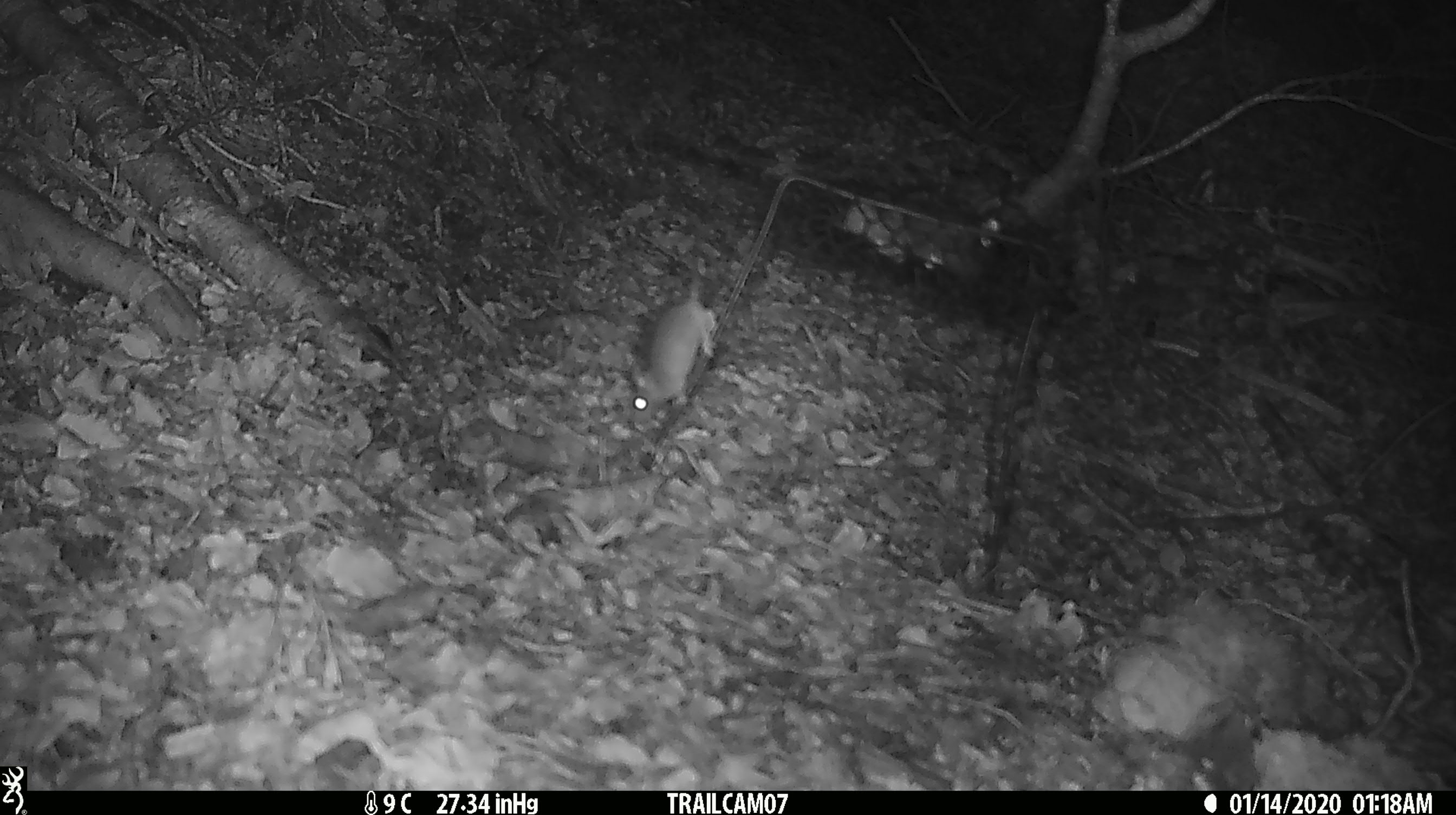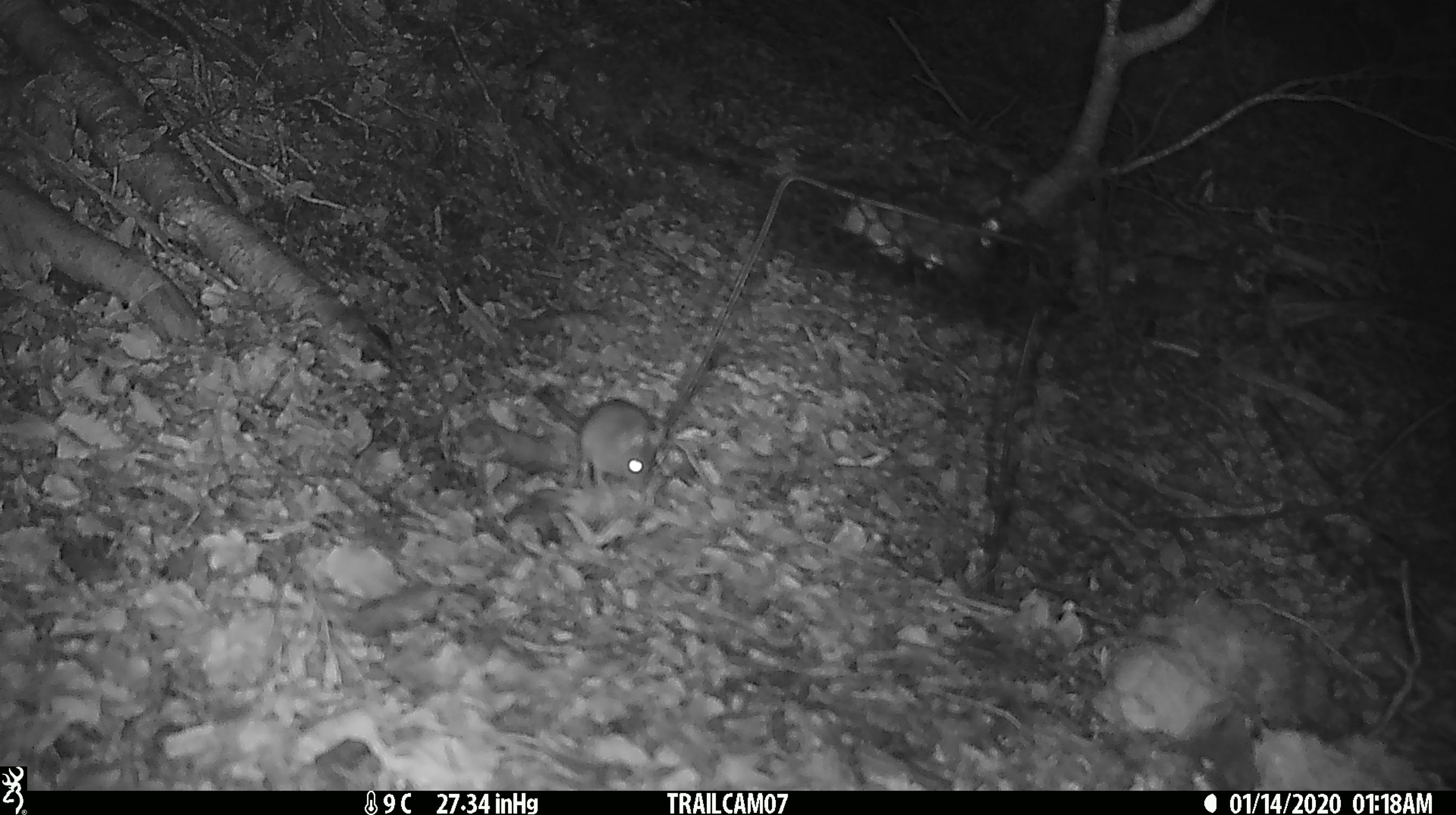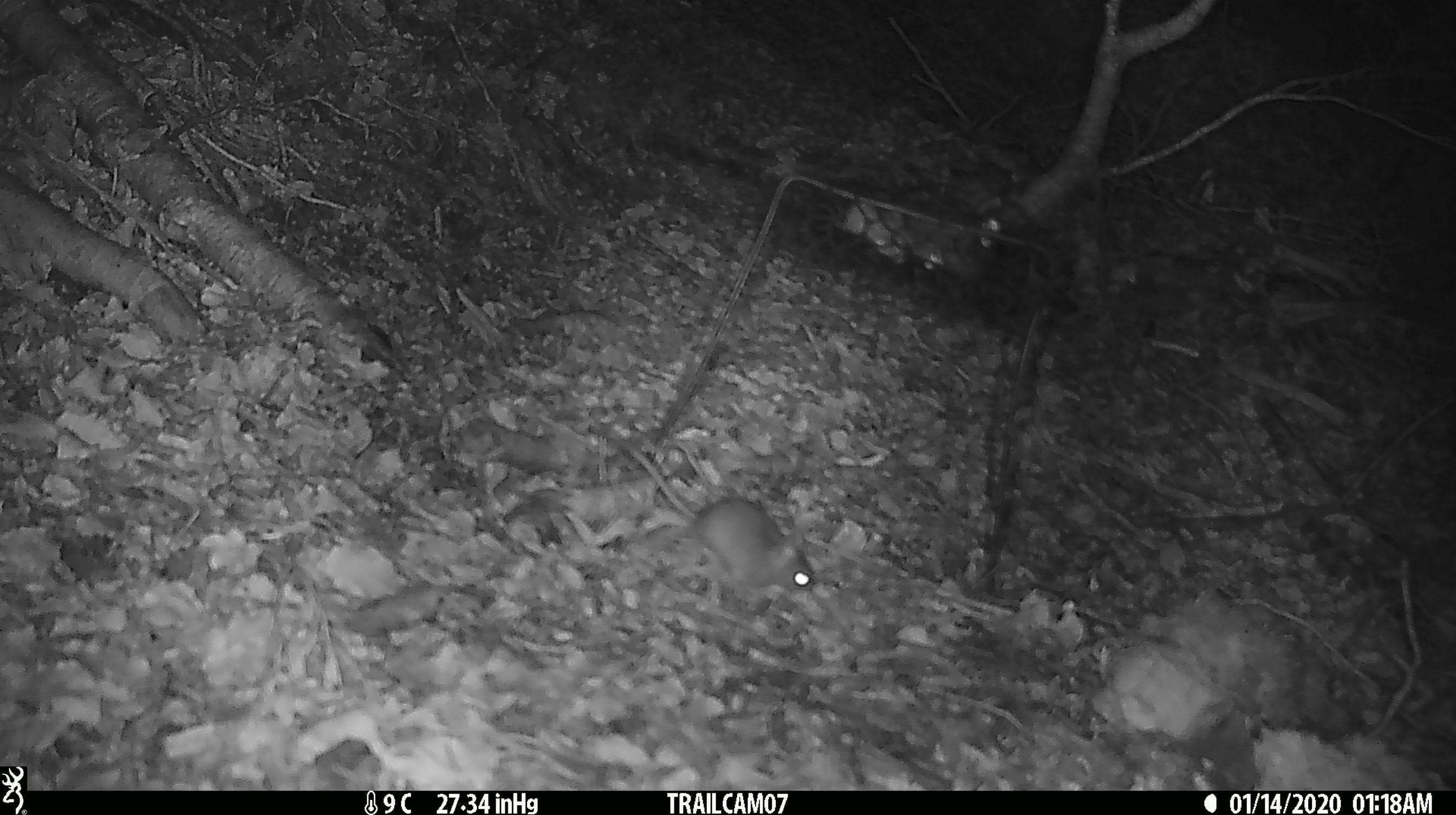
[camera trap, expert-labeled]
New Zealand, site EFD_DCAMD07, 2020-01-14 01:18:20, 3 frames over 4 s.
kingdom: Animalia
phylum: Chordata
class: Mammalia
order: Rodentia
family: Muridae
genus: Mus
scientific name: Mus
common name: mouse